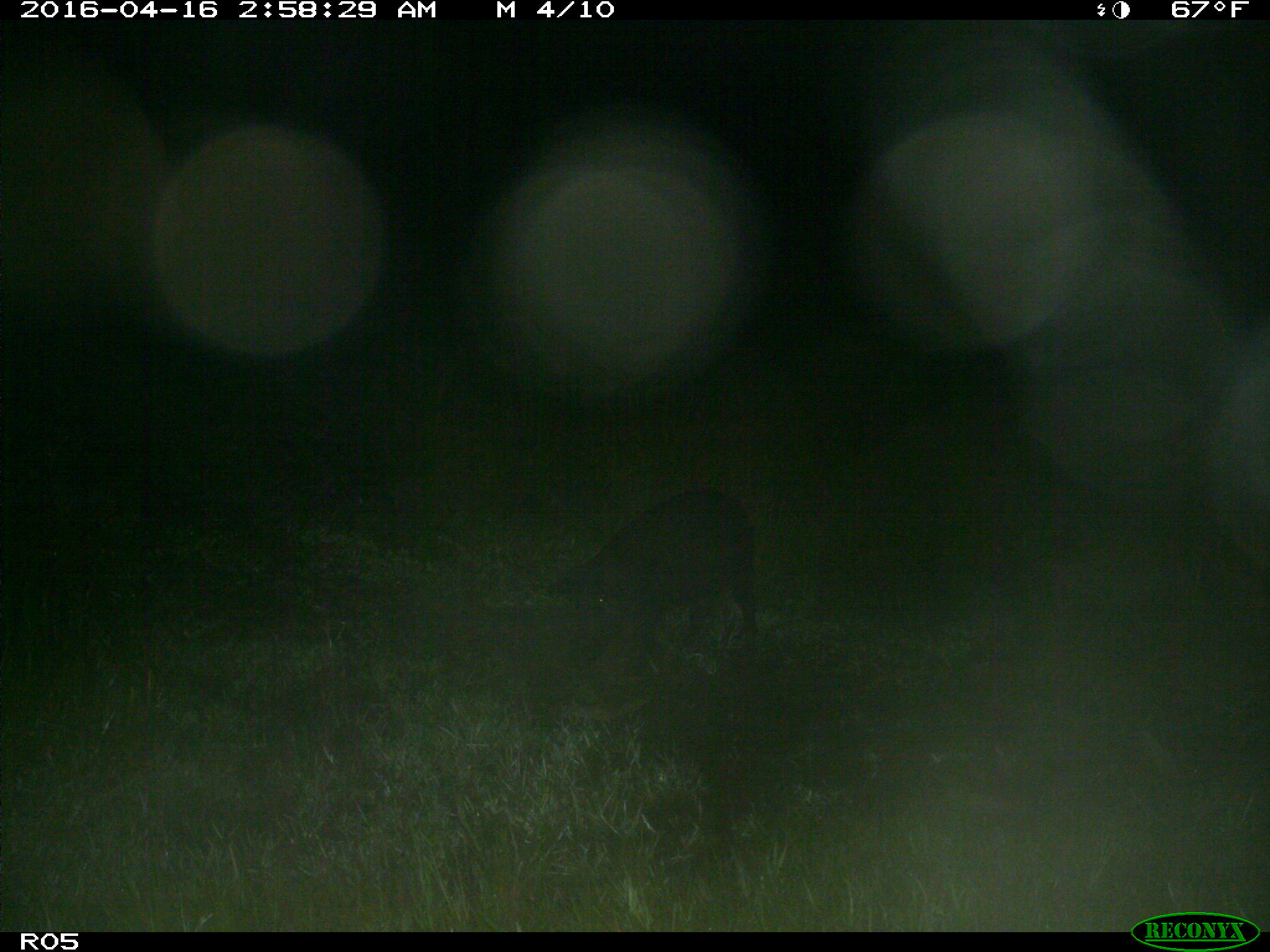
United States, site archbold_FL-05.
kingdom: Animalia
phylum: Chordata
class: Mammalia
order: Artiodactyla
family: Suidae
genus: Sus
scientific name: Sus scrofa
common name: wild boar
Sus scrofa (wild boar).